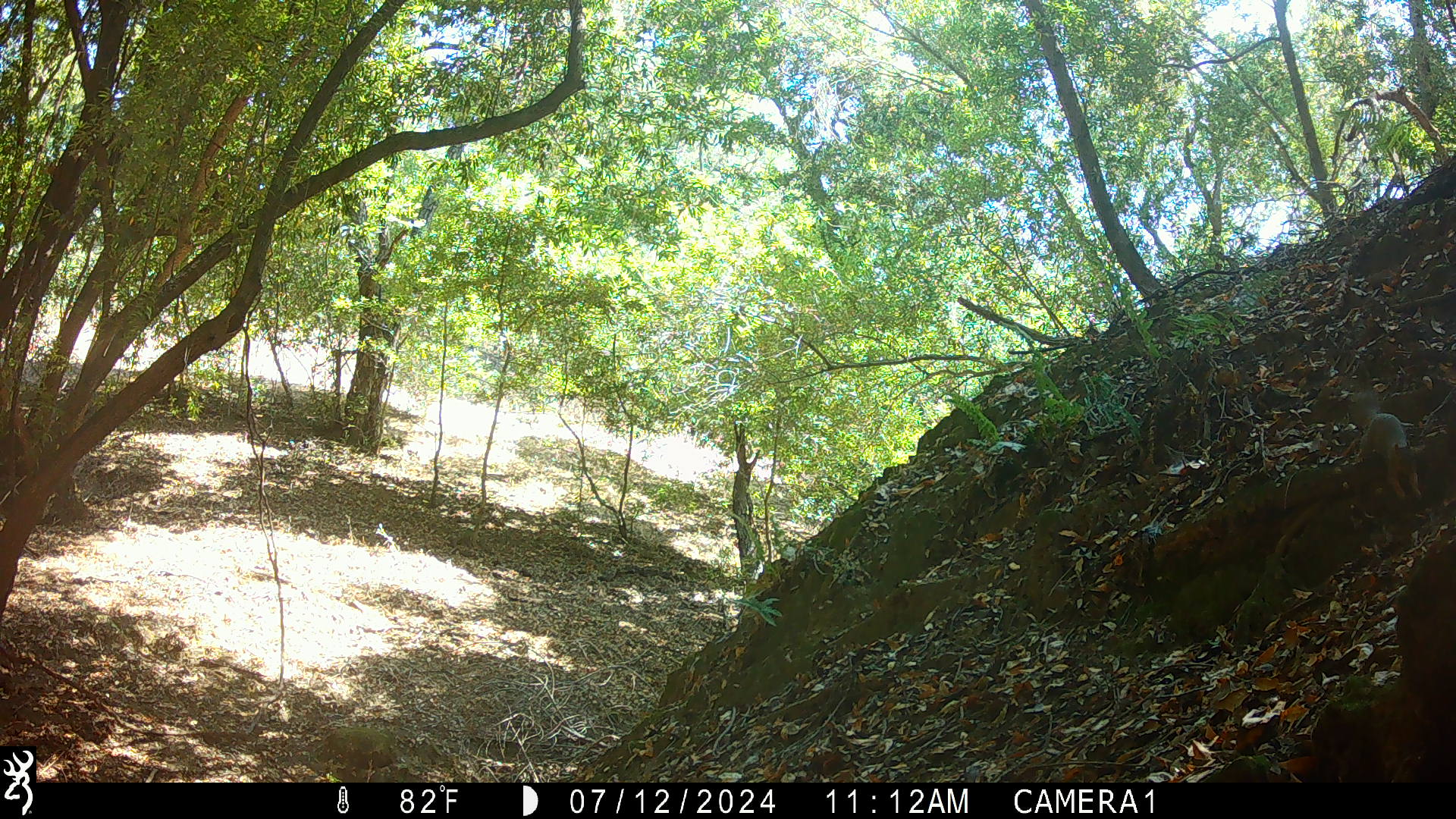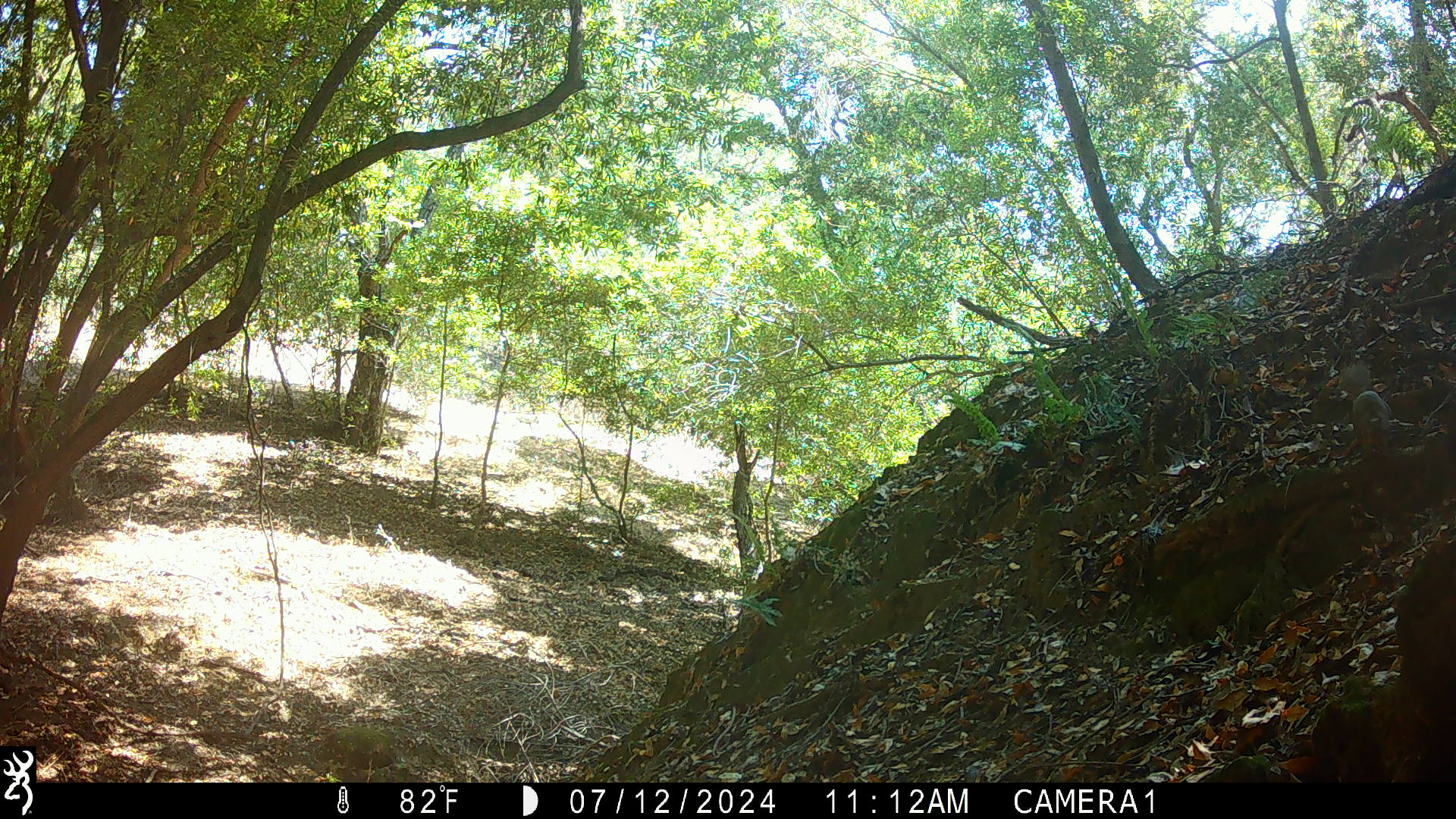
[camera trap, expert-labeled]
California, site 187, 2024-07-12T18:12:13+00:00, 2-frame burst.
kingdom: Animalia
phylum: Chordata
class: Mammalia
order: Rodentia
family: Sciuridae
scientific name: Sciuridae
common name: squirrel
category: unknown squirrel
Unknown squirrel (squirrel) (Sciuridae).